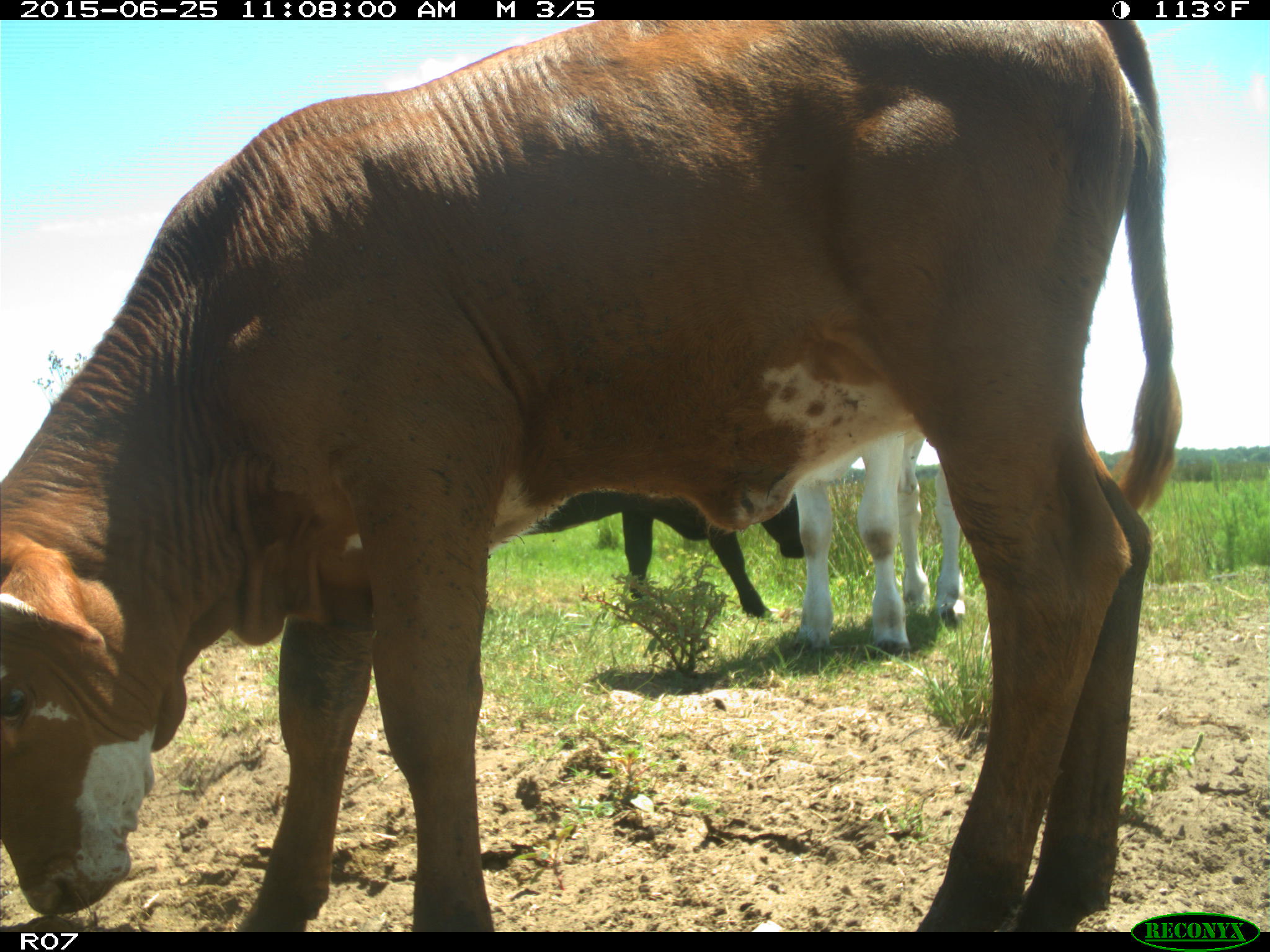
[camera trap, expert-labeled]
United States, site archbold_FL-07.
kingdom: Animalia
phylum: Chordata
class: Mammalia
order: Artiodactyla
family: Bovidae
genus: Bos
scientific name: Bos taurus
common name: domestic cow